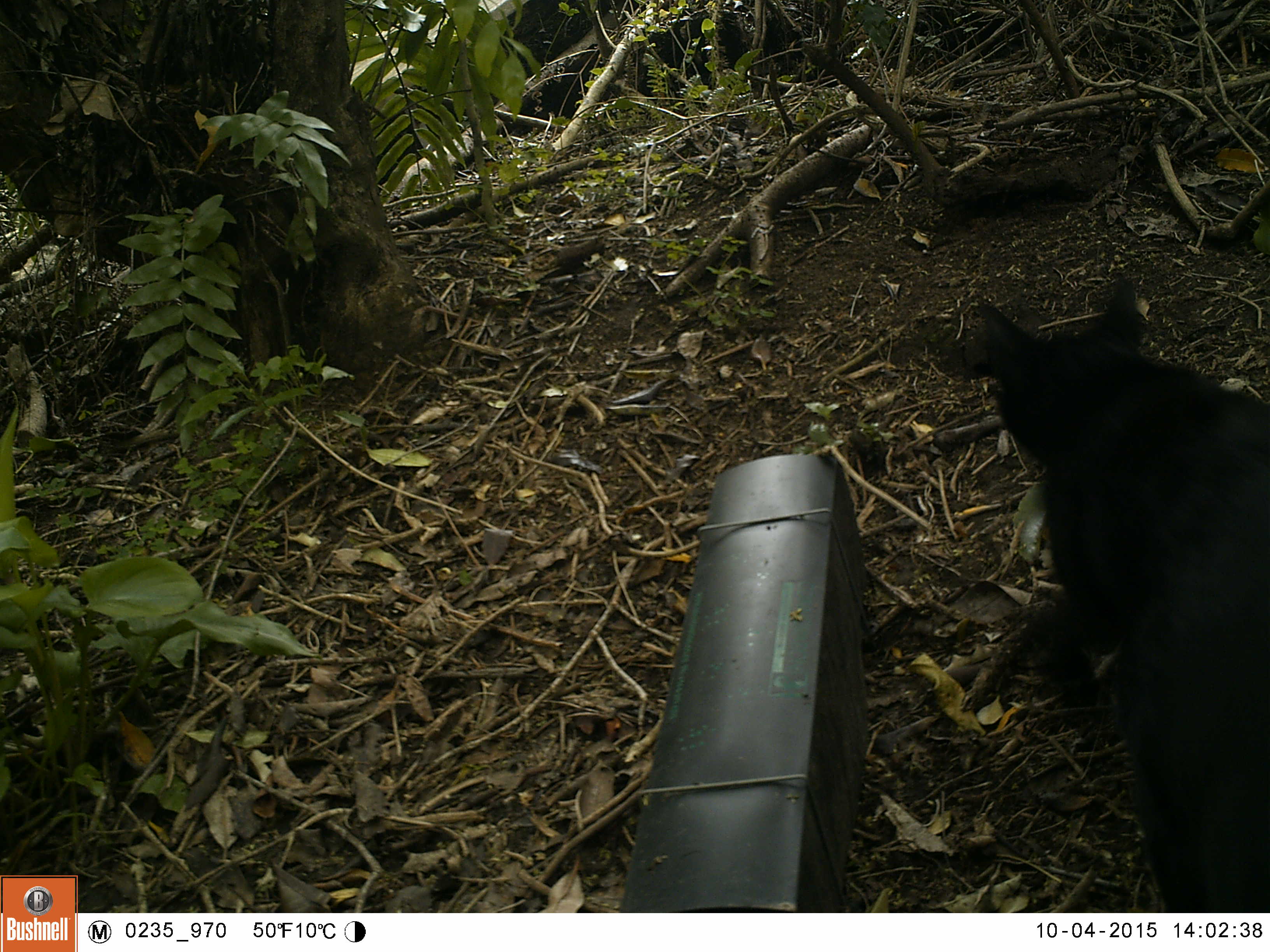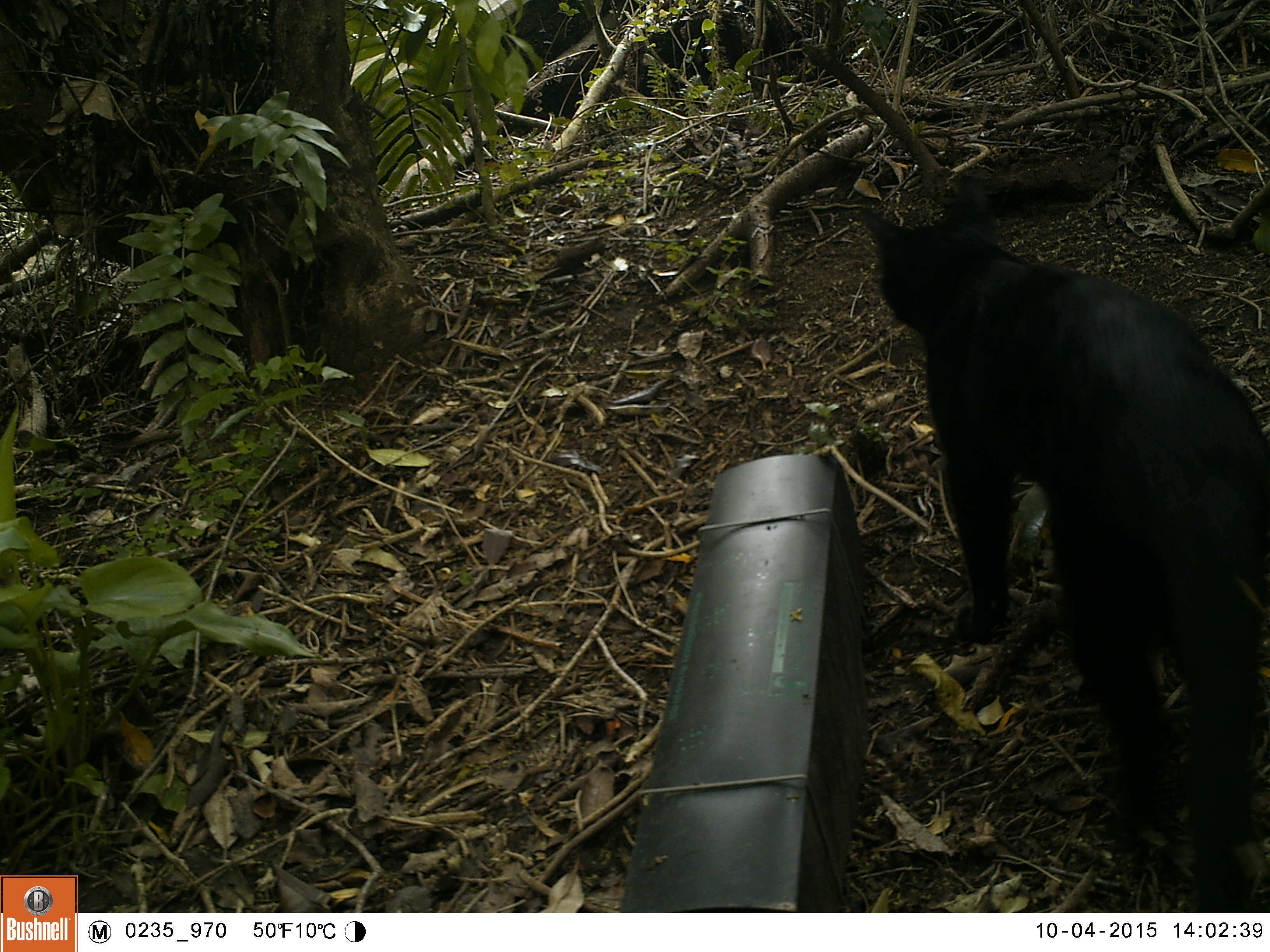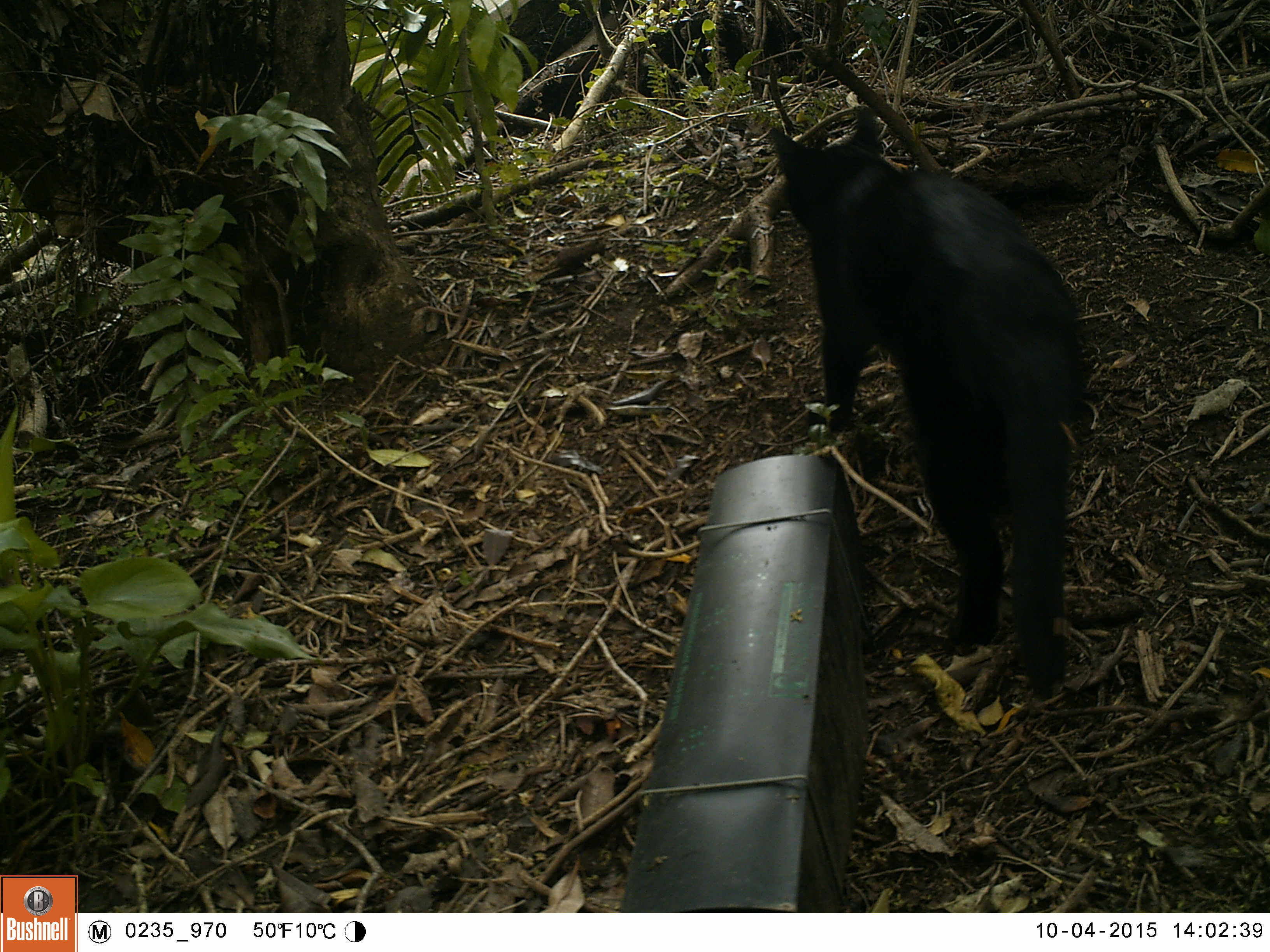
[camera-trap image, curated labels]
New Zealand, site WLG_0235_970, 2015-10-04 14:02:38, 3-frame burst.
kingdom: Animalia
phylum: Chordata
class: Mammalia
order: Carnivora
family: Felidae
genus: Felis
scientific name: Felis catus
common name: domestic cat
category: cat